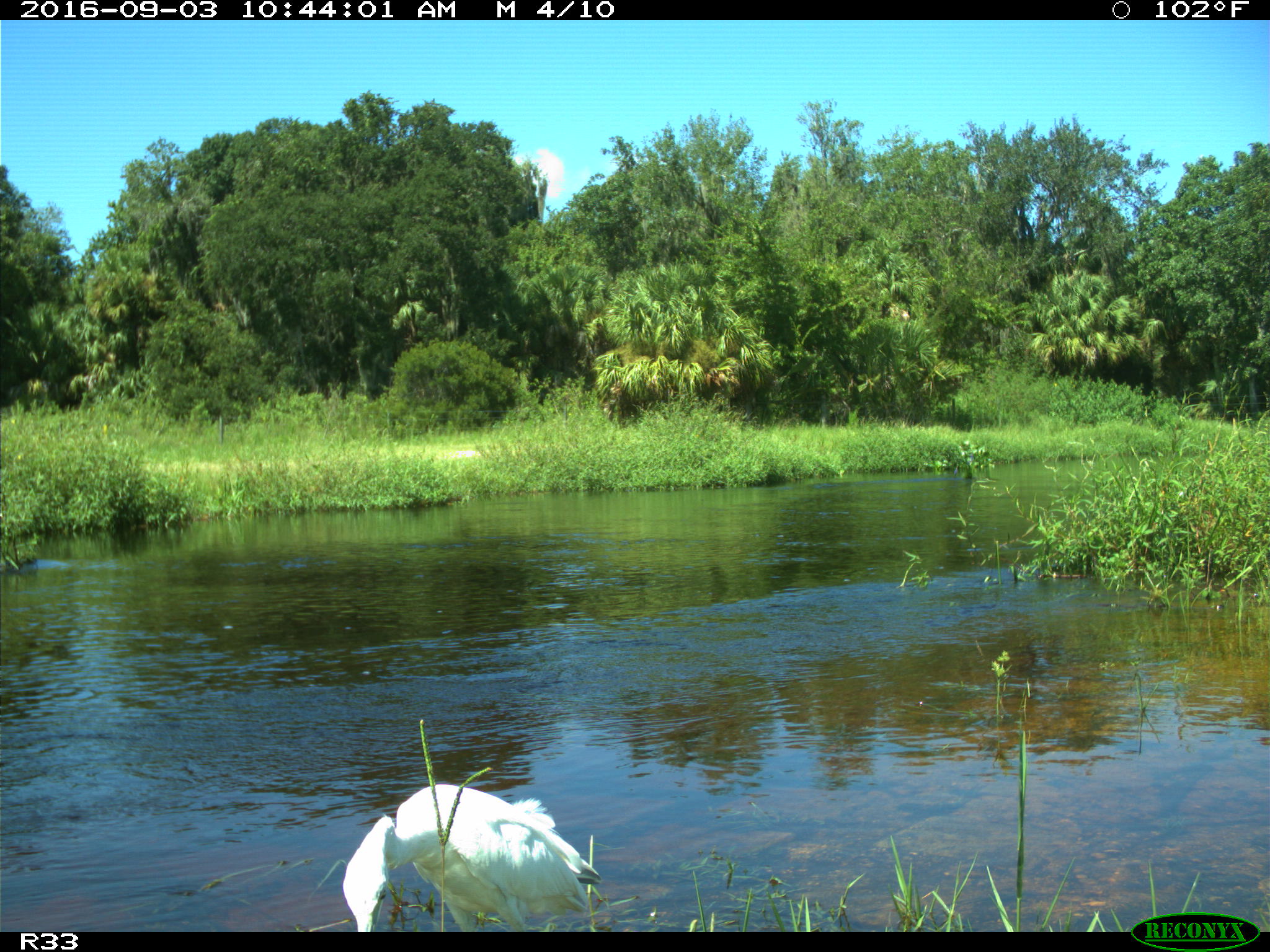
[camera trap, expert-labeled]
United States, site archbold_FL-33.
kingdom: Animalia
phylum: Chordata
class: Aves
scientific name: Aves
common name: birds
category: unidentified bird